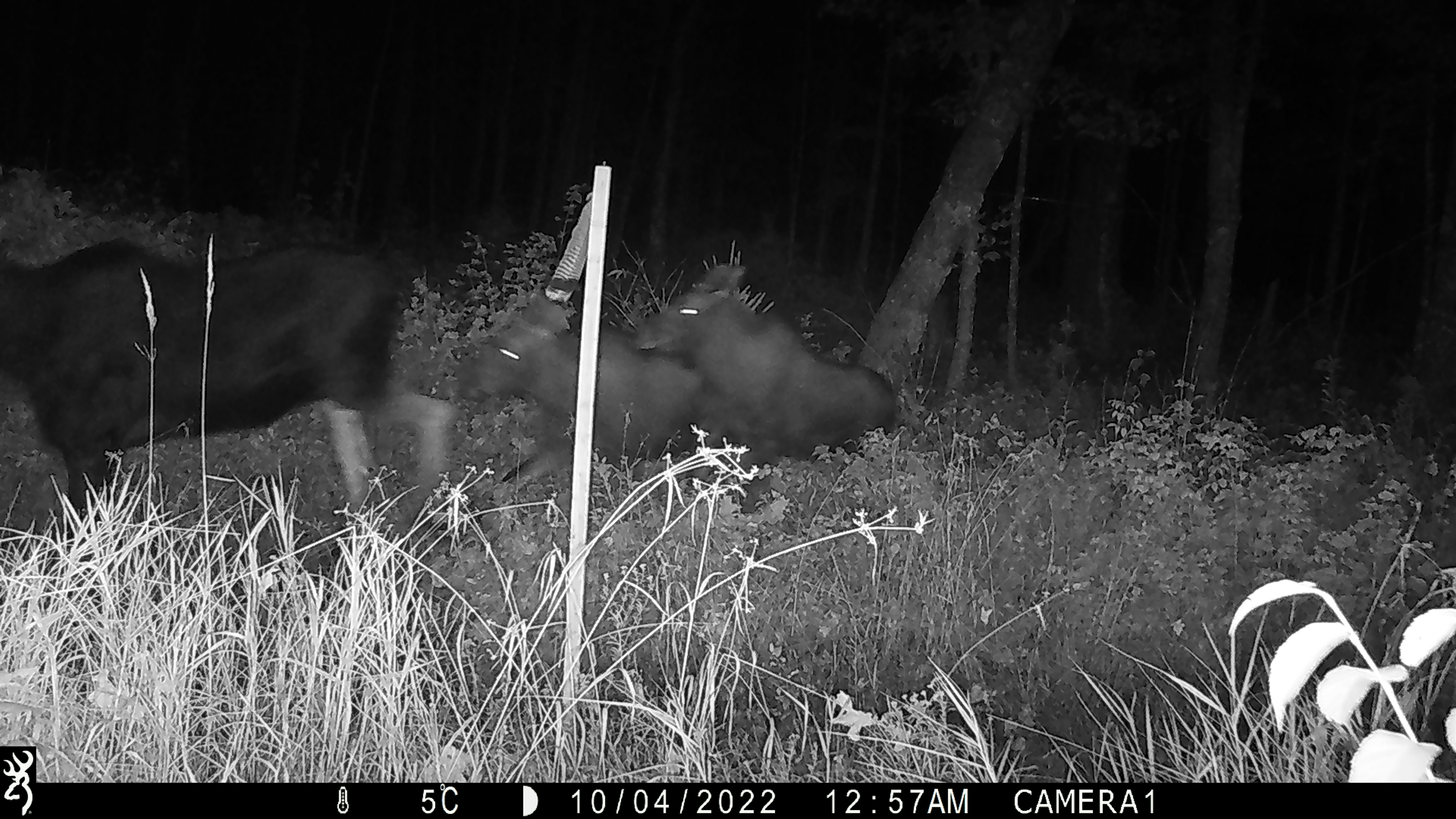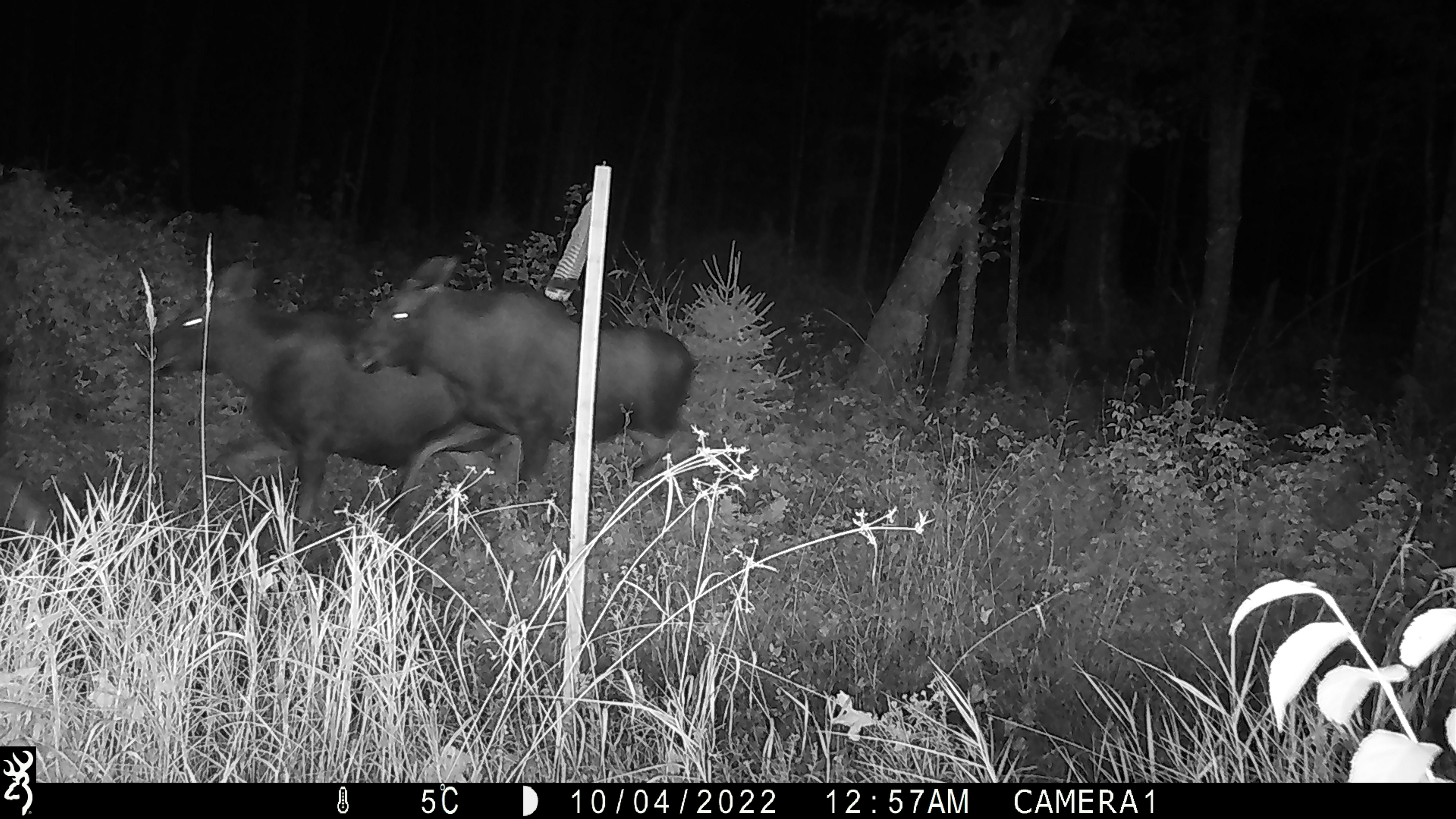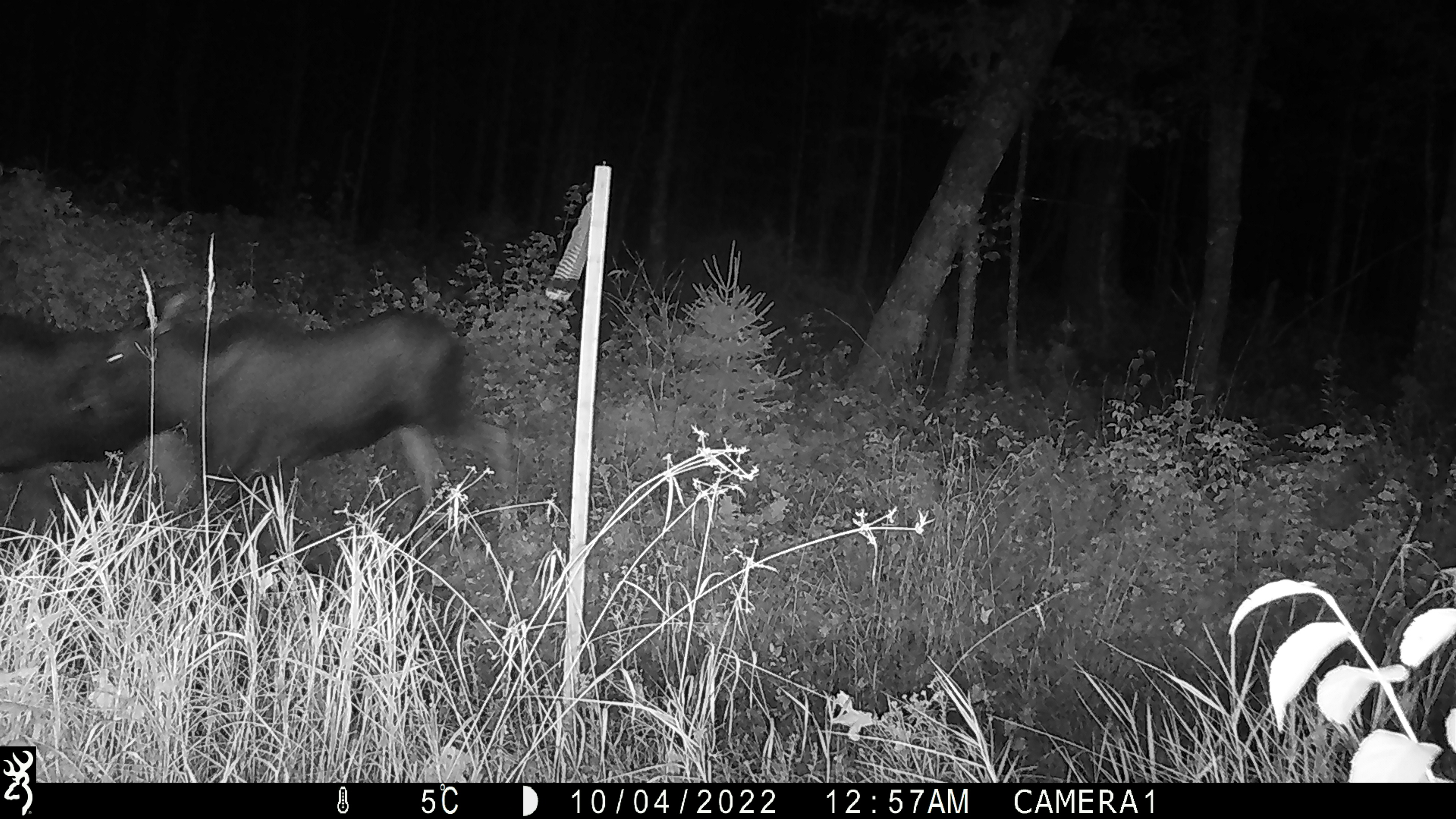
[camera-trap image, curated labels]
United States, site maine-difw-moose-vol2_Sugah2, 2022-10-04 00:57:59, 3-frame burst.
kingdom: Animalia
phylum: Chordata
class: Mammalia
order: Artiodactyla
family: Cervidae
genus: Alces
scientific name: Alces alces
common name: moose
Moose (Alces alces).